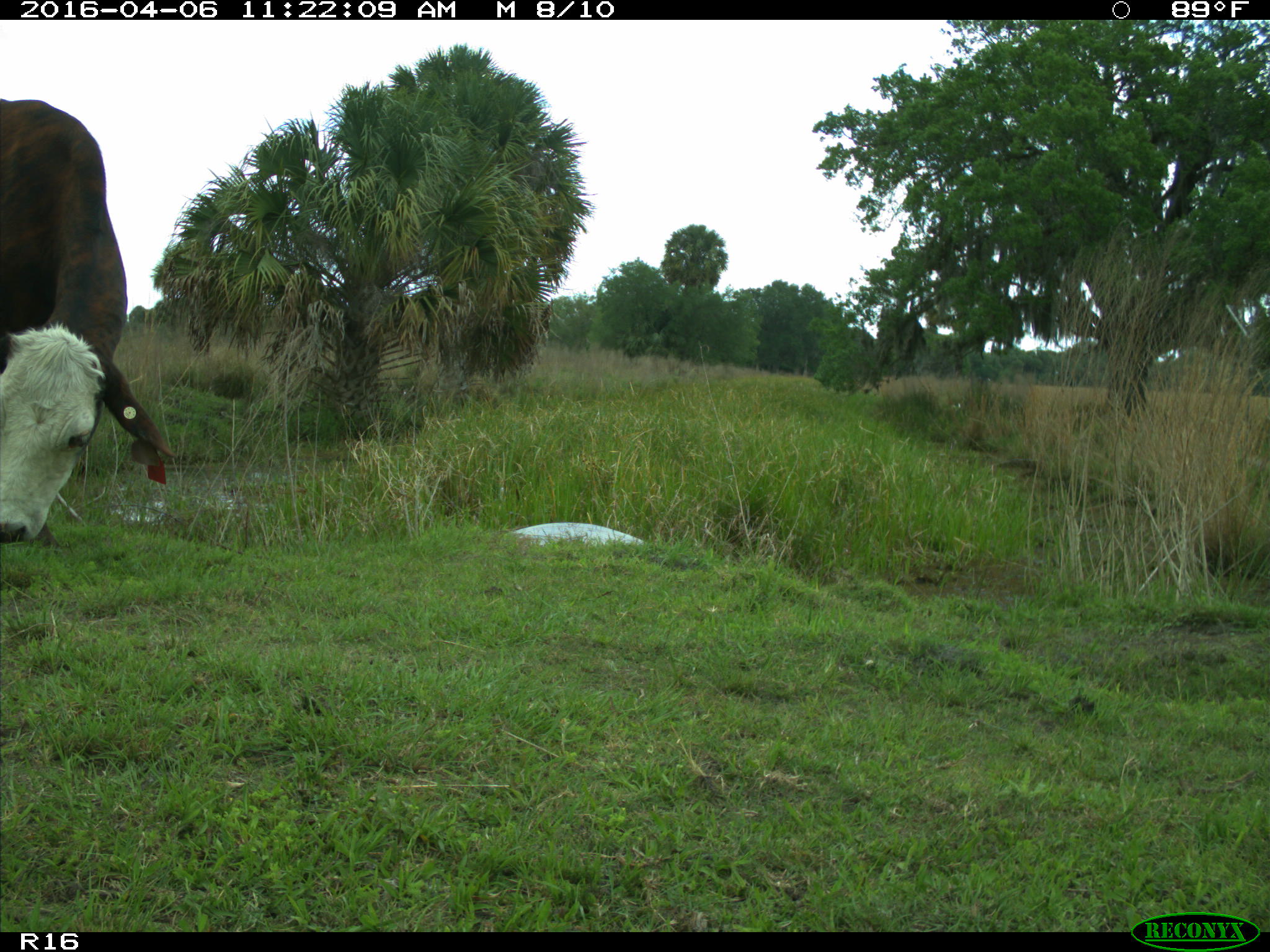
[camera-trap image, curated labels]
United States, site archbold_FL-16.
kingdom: Animalia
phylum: Chordata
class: Mammalia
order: Artiodactyla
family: Bovidae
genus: Bos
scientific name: Bos taurus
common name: domestic cow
Bos taurus (domestic cow).